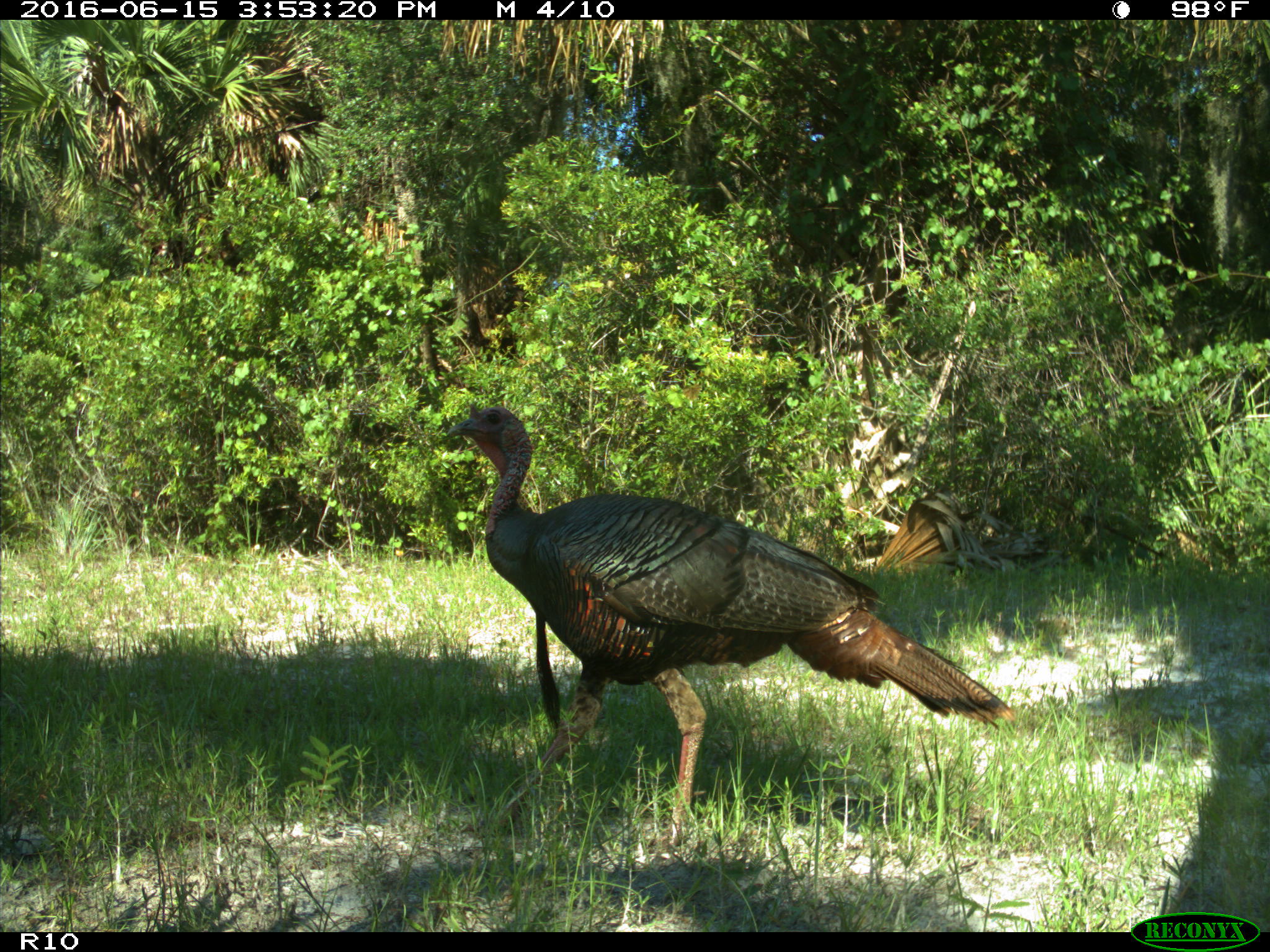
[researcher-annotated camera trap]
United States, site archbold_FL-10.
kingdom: Animalia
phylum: Chordata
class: Aves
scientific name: Aves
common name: birds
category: unidentified bird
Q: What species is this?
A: Unidentified bird (birds) (Aves).